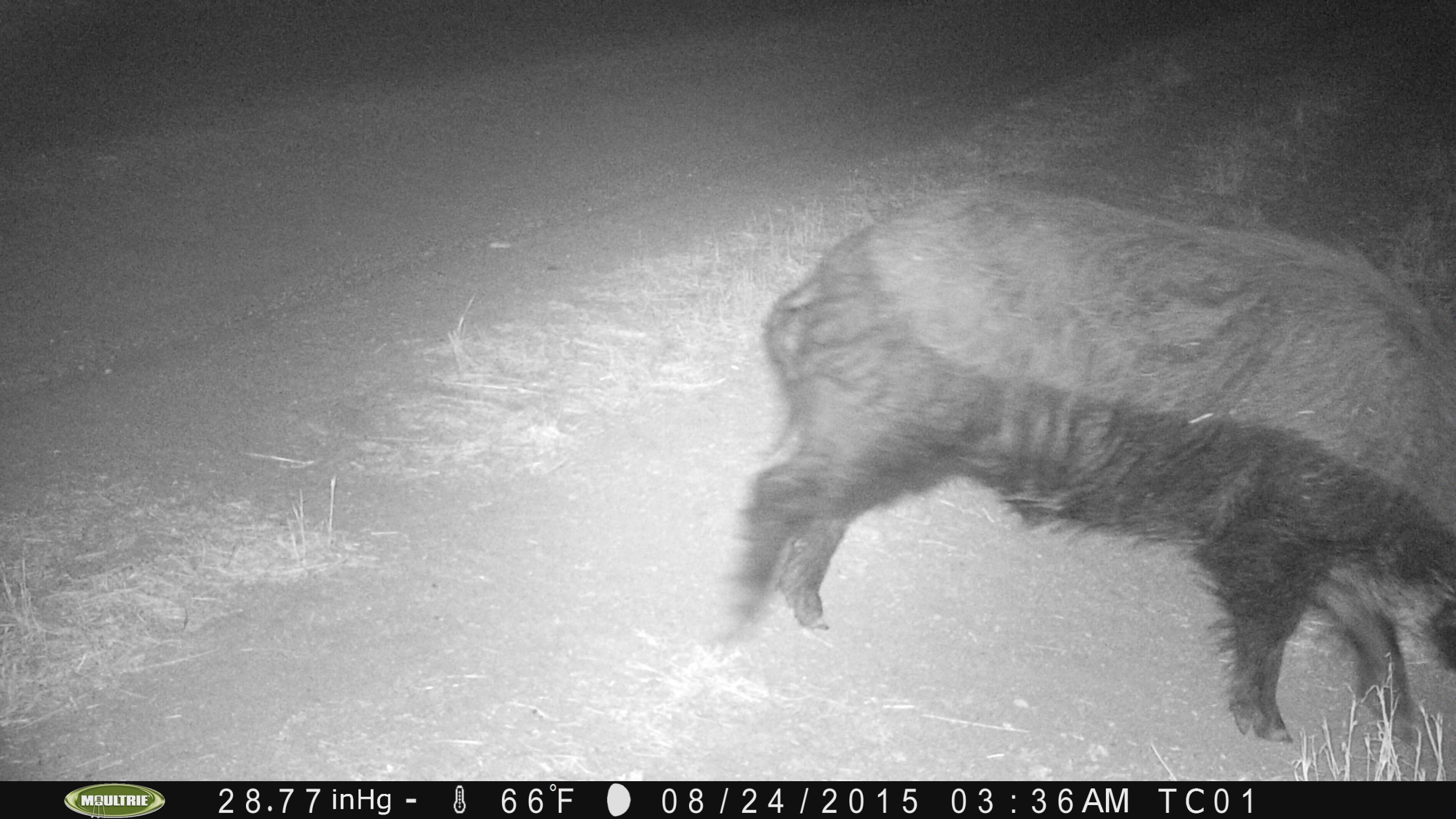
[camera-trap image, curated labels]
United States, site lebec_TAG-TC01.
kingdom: Animalia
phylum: Chordata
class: Mammalia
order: Artiodactyla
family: Suidae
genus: Sus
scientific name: Sus scrofa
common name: wild boar